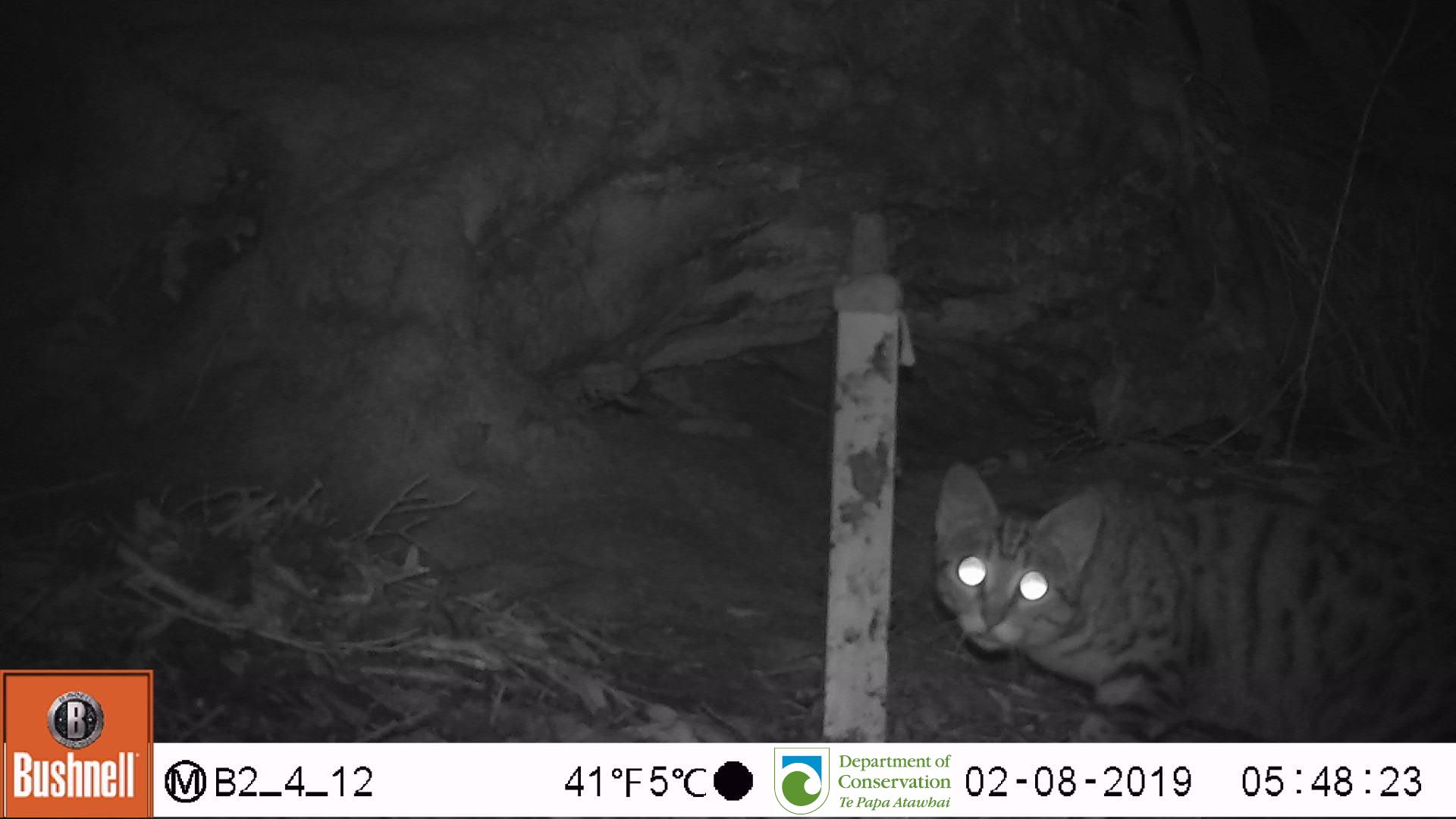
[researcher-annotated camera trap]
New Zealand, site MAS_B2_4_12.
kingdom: Animalia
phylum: Chordata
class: Mammalia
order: Carnivora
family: Felidae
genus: Felis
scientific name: Felis catus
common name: domestic cat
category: cat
Cat (domestic cat) (Felis catus).